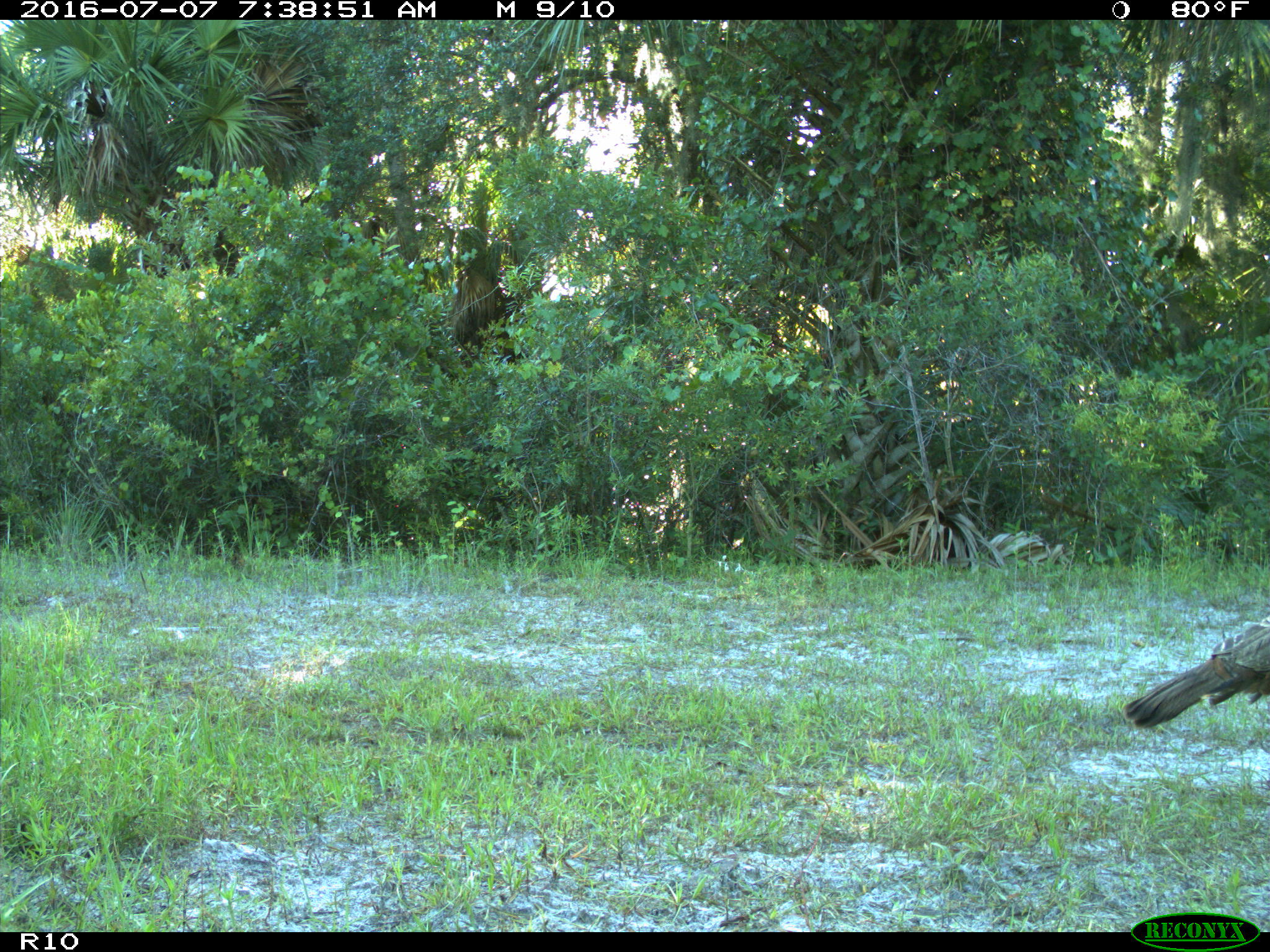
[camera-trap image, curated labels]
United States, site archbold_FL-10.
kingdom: Animalia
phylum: Chordata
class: Aves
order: Galliformes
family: Phasianidae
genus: Meleagris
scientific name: Meleagris gallopavo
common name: wild turkey